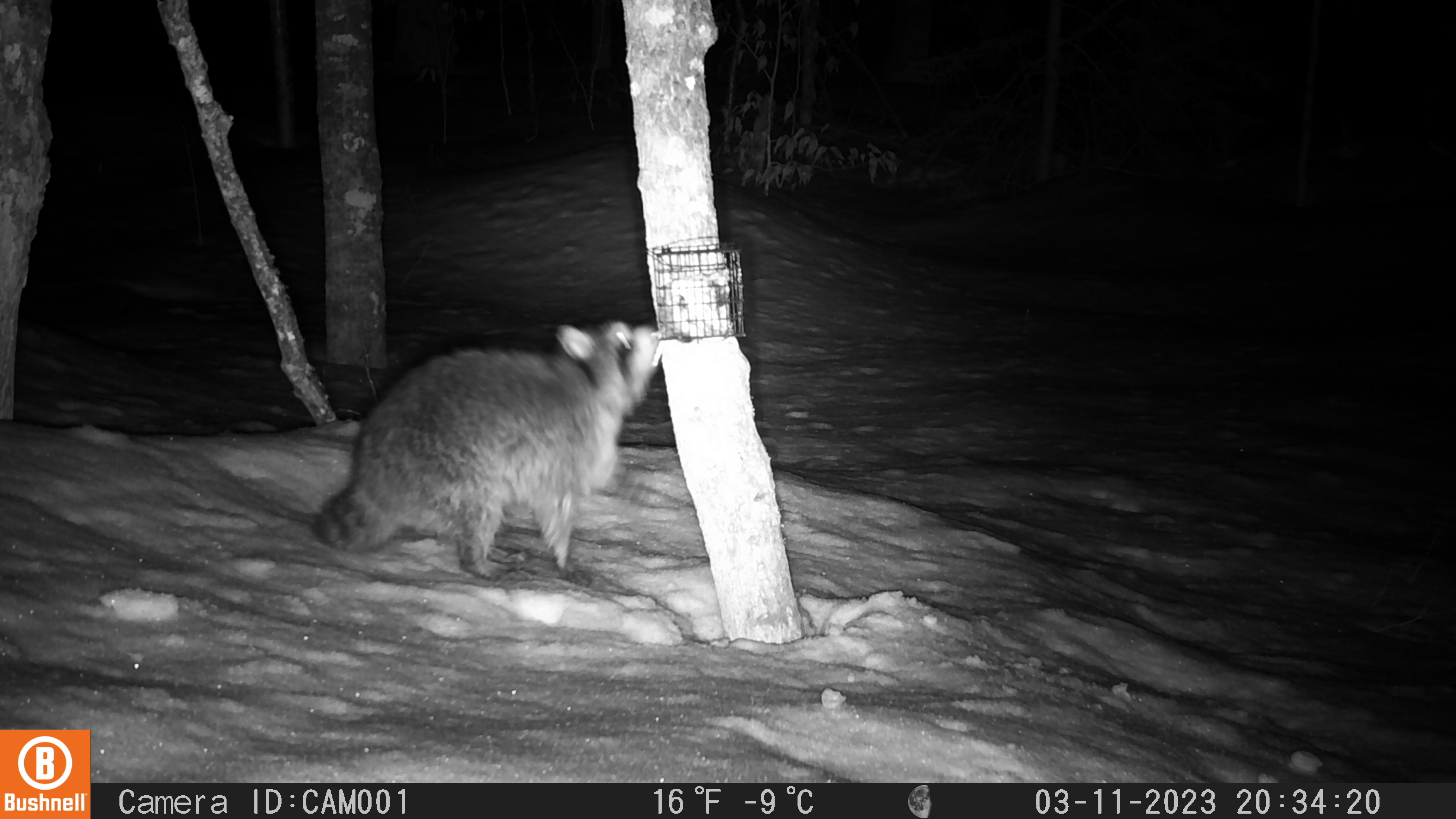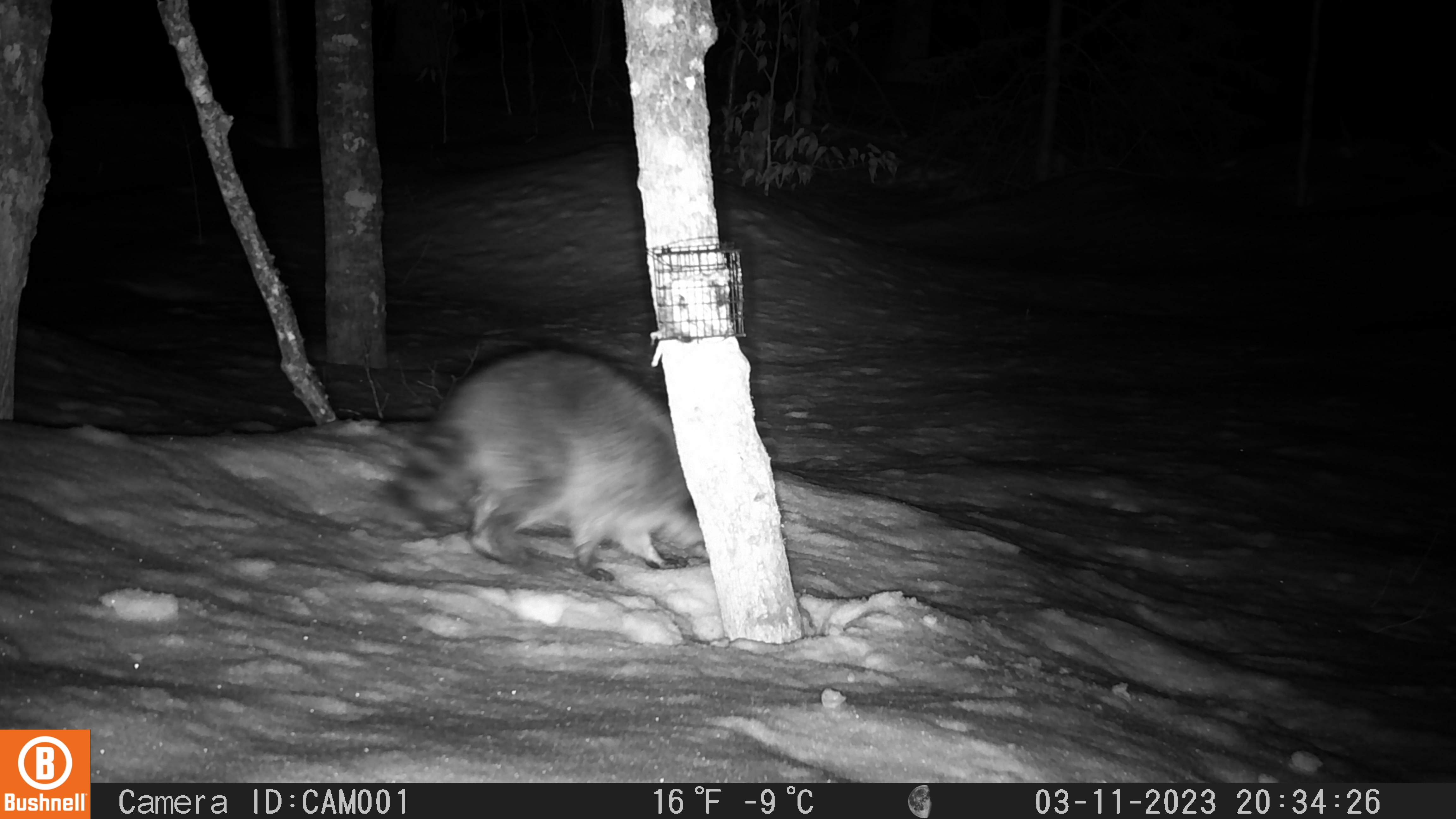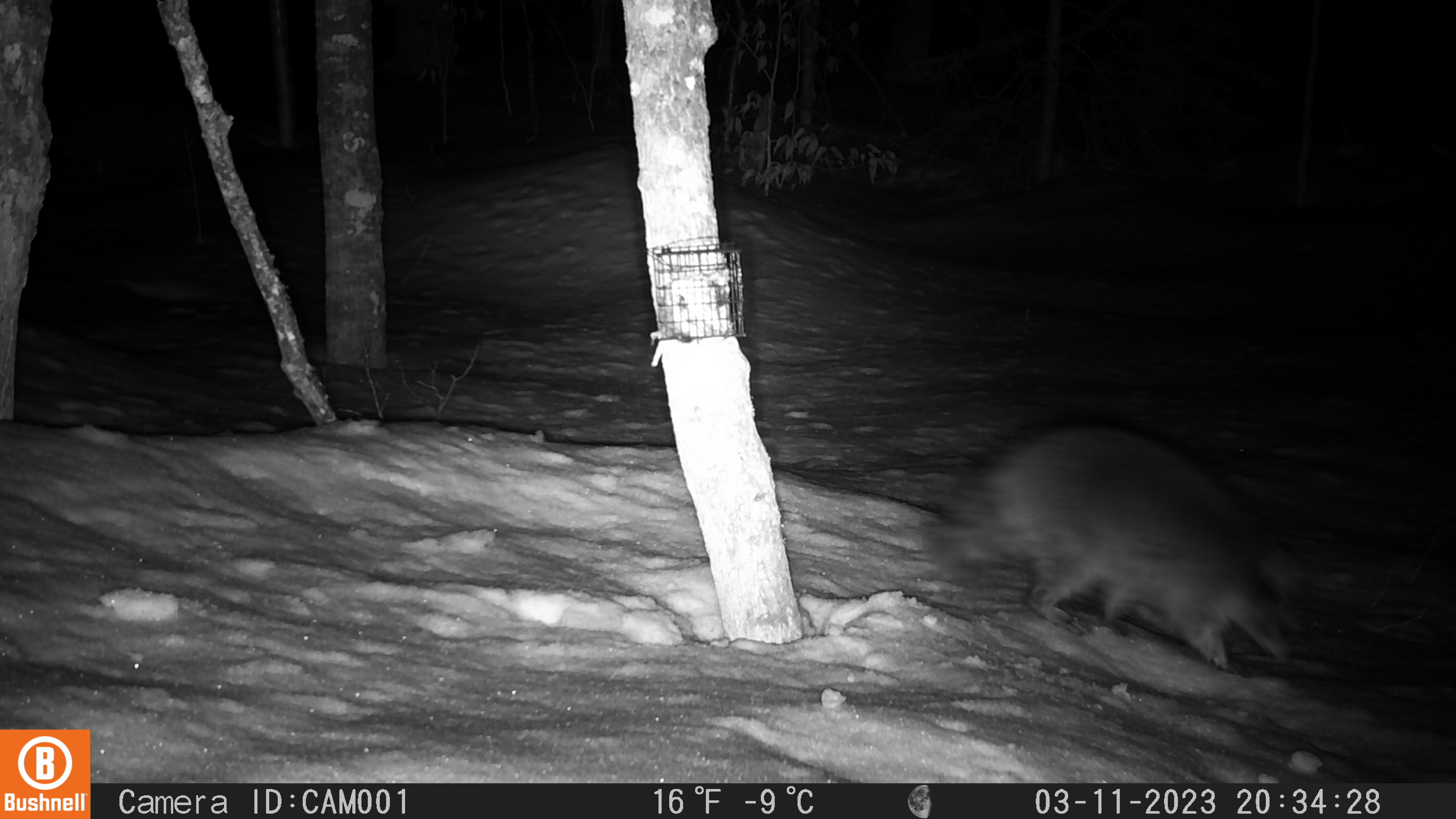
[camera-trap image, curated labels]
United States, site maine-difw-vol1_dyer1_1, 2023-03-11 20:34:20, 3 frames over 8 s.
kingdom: Animalia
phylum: Chordata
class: Mammalia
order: Carnivora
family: Procyonidae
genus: Procyon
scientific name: Procyon lotor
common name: raccoon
Raccoon (Procyon lotor).